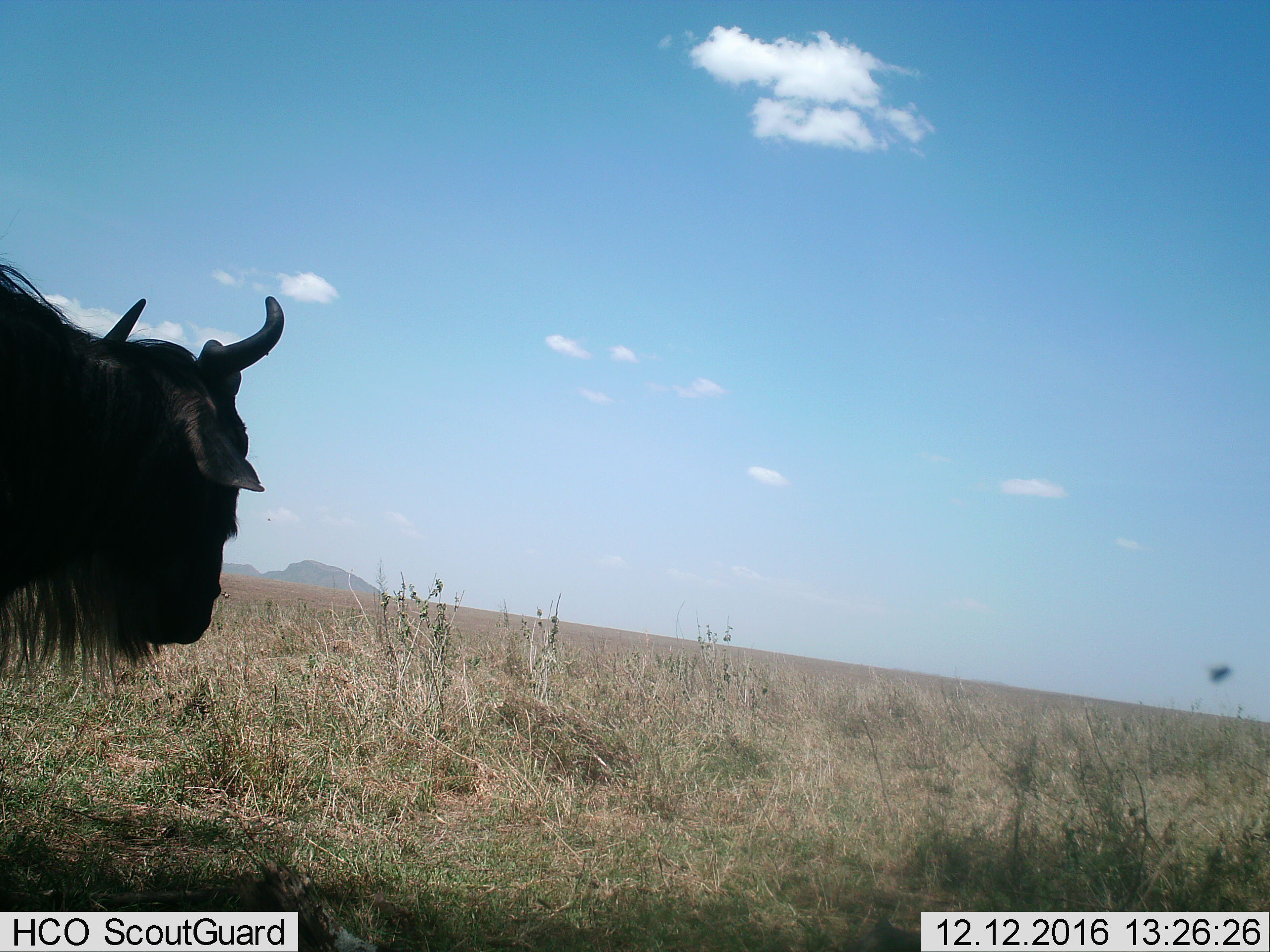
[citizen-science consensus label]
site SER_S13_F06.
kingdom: Animalia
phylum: Chordata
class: Mammalia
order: Artiodactyla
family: Bovidae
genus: Connochaetes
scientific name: Connochaetes taurinus taurinus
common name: blue wildebeest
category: wildebeestblue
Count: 1.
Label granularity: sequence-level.